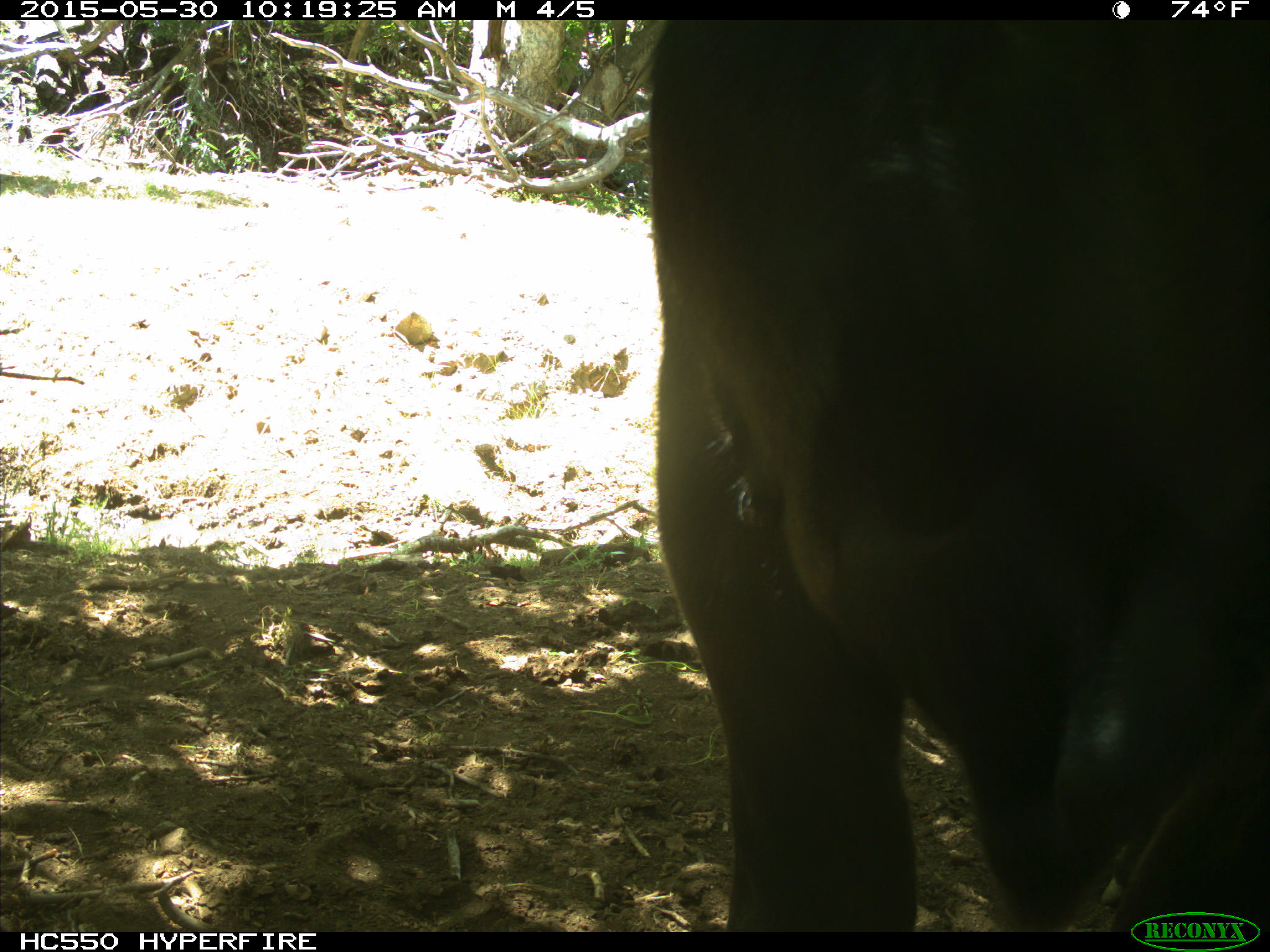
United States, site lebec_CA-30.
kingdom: Animalia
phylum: Chordata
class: Mammalia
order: Artiodactyla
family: Bovidae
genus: Bos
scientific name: Bos taurus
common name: domestic cow